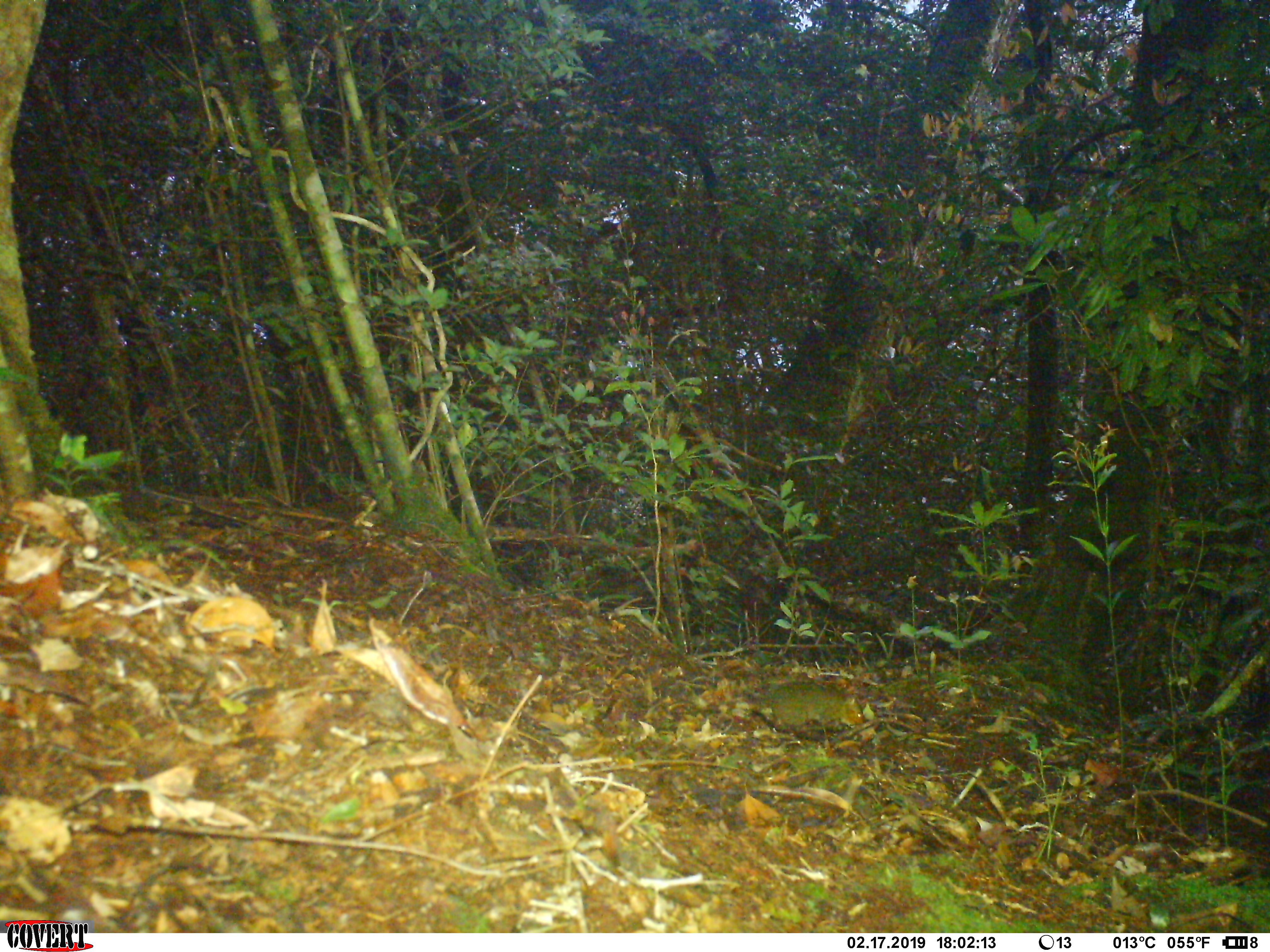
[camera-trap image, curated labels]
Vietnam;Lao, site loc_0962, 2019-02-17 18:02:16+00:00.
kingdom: Animalia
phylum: Chordata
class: Mammalia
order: Rodentia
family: Sciuridae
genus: Dremomys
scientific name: Dremomys rufigenis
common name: red-cheeked squirrel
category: red cheeked squirrel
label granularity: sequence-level